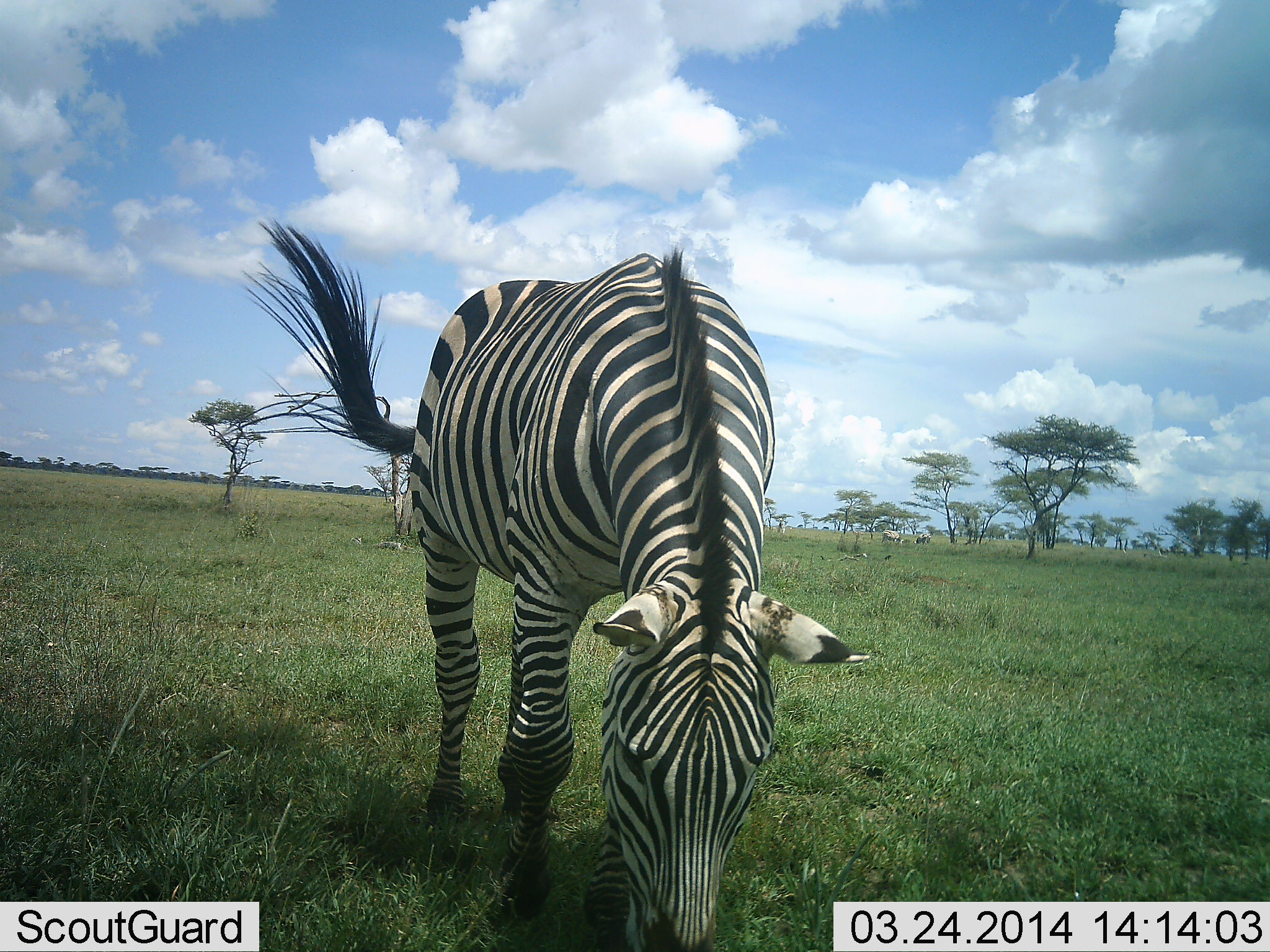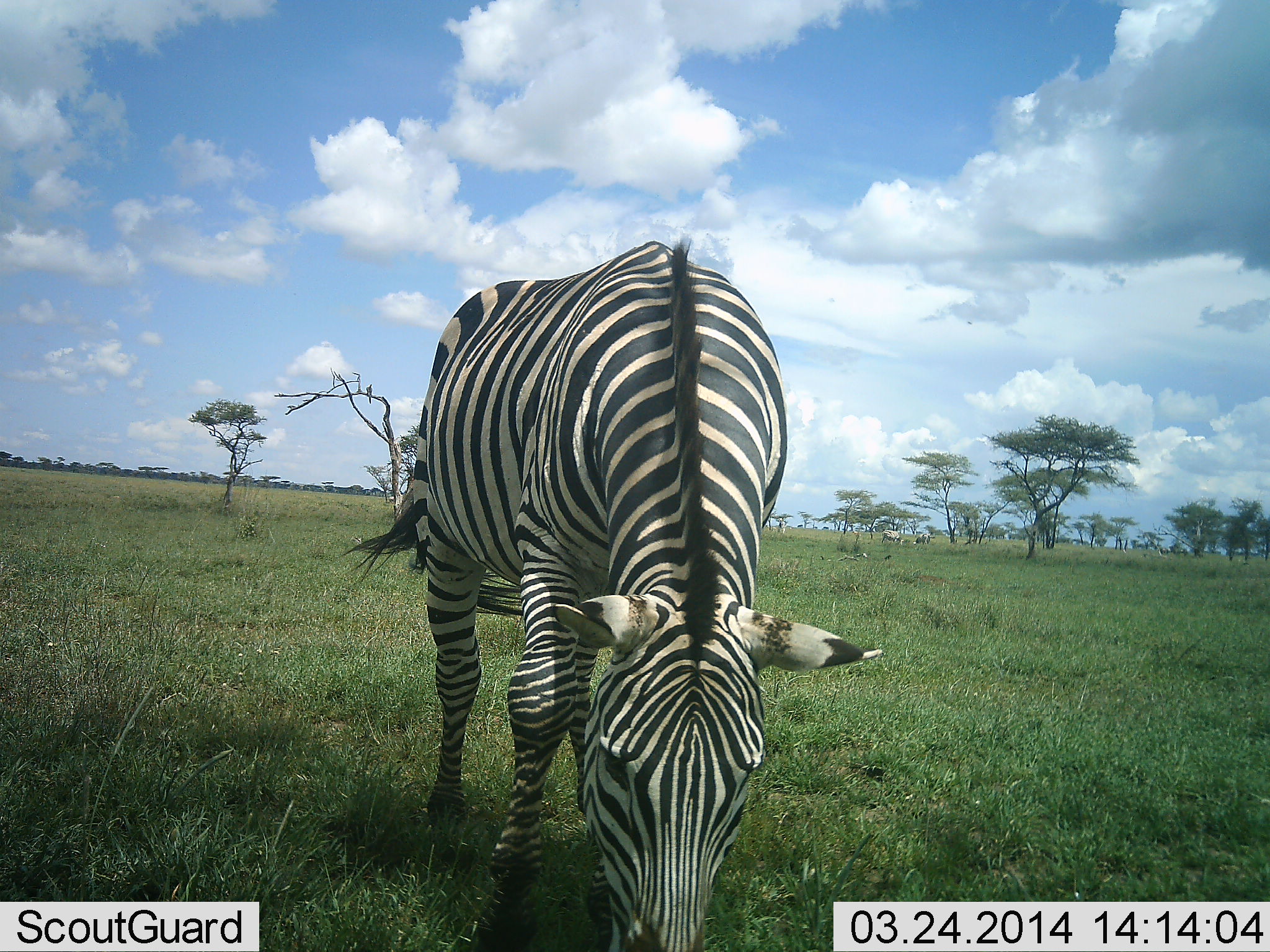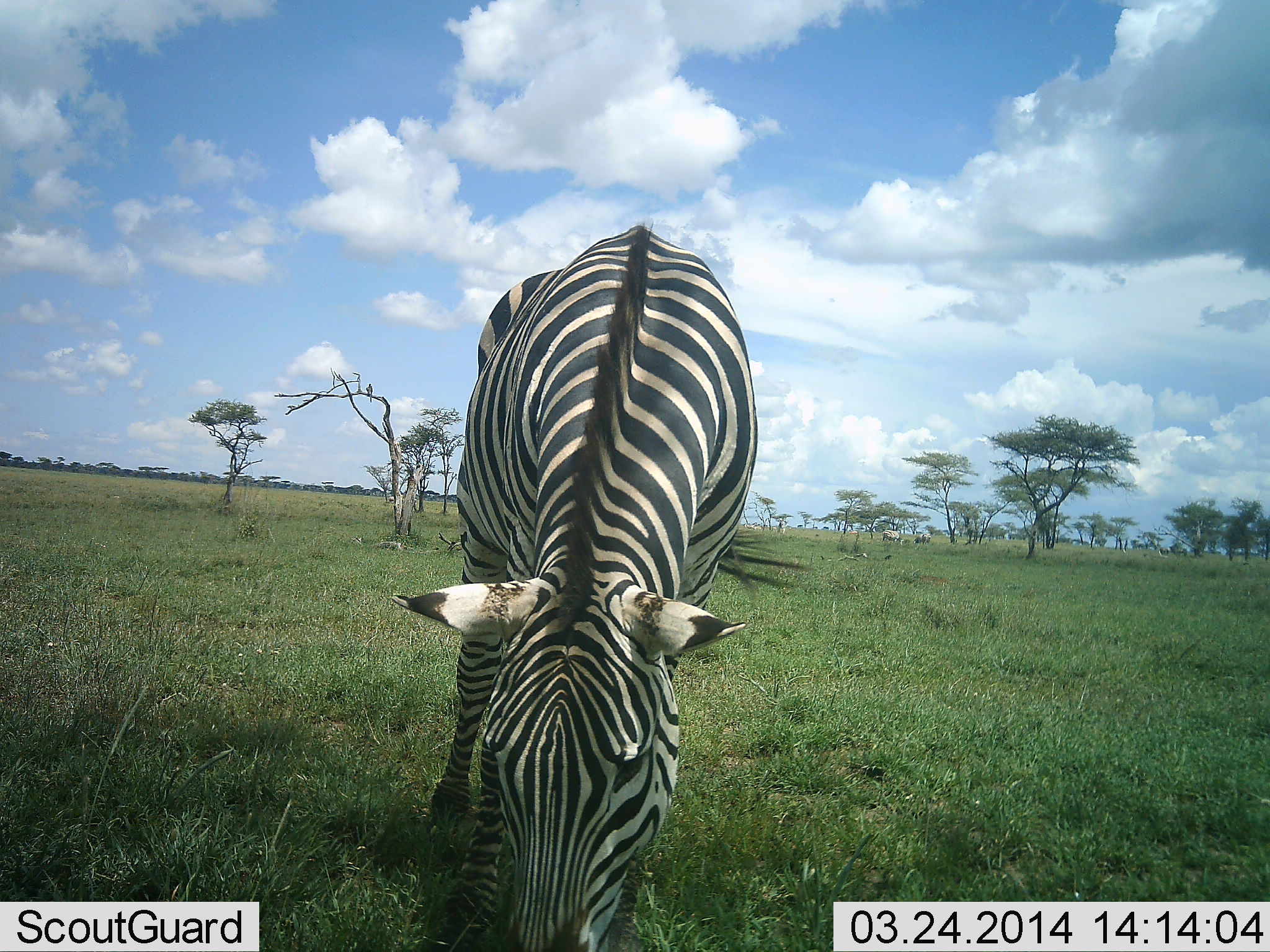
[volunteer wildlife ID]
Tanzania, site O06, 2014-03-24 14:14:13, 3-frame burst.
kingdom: Animalia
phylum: Chordata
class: Mammalia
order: Perissodactyla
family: Equidae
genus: Equus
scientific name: Equus quagga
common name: plains zebra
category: zebra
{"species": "zebra (plains zebra) (Equus quagga)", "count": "1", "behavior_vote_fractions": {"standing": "18%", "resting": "0%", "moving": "0%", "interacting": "0%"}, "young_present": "0%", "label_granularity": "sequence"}